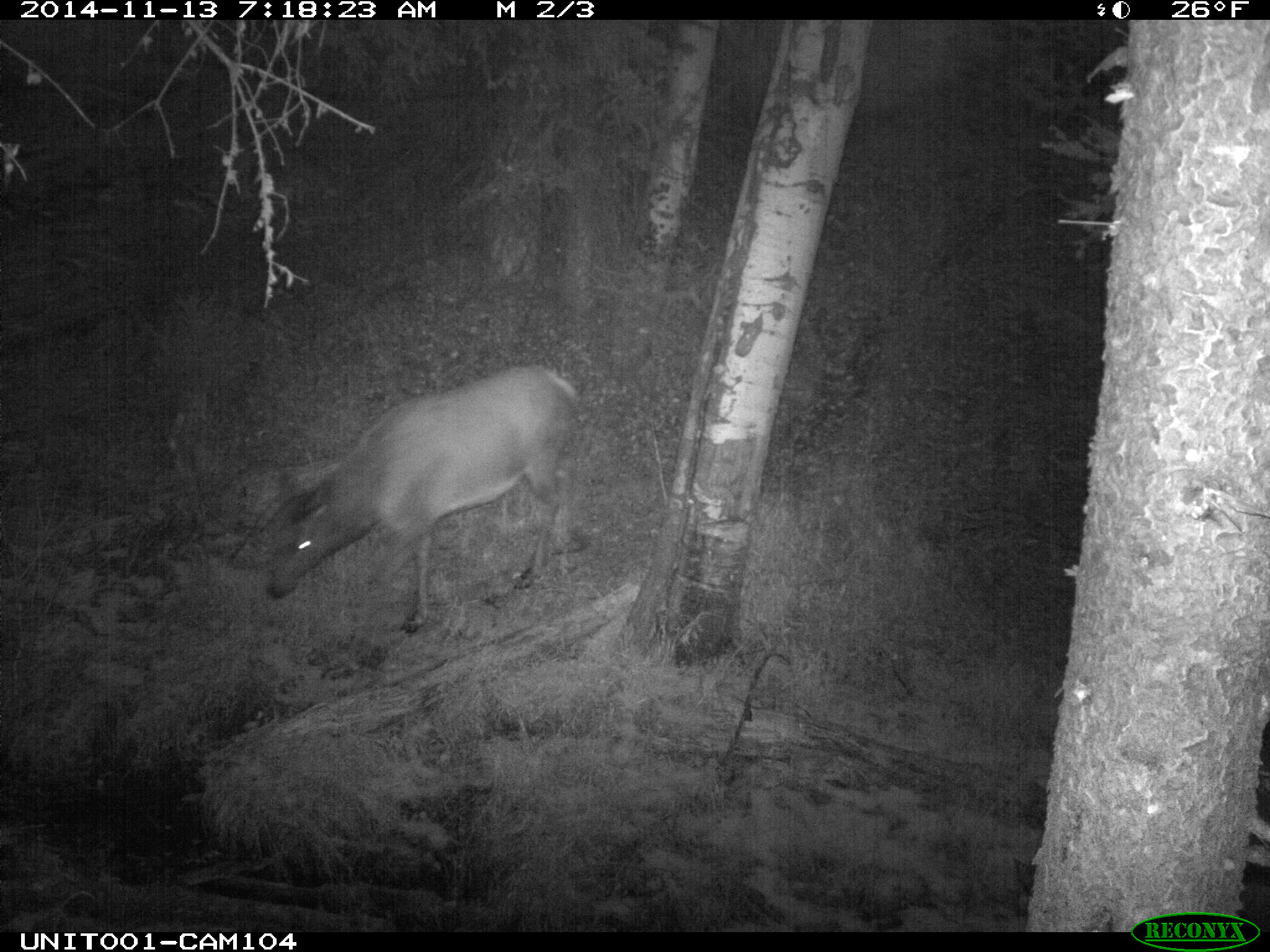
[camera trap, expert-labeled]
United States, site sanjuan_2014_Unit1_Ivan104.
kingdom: Animalia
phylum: Chordata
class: Mammalia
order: Artiodactyla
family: Cervidae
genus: Cervus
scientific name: Cervus elaphus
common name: red deer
Cervus elaphus (red deer).